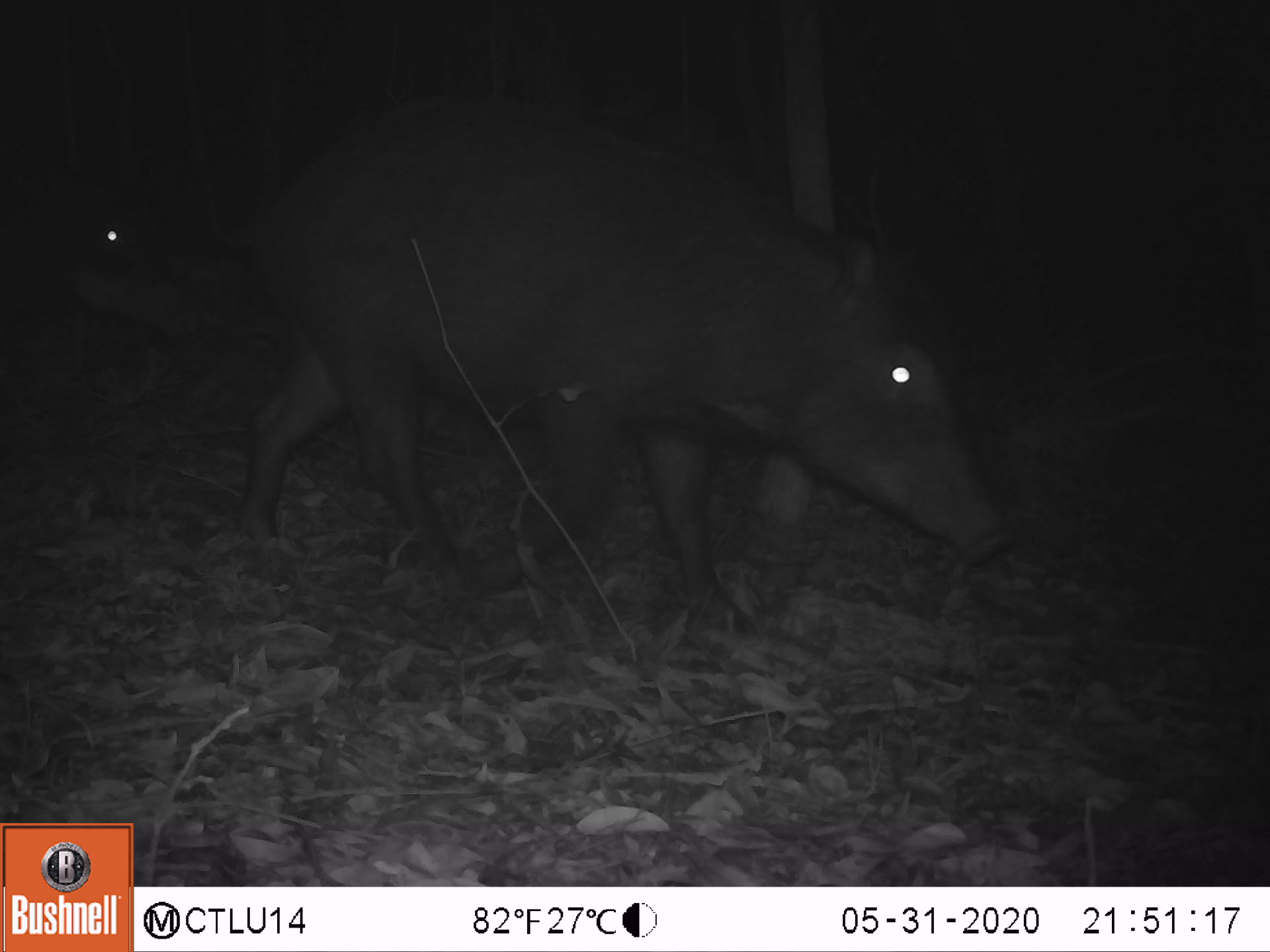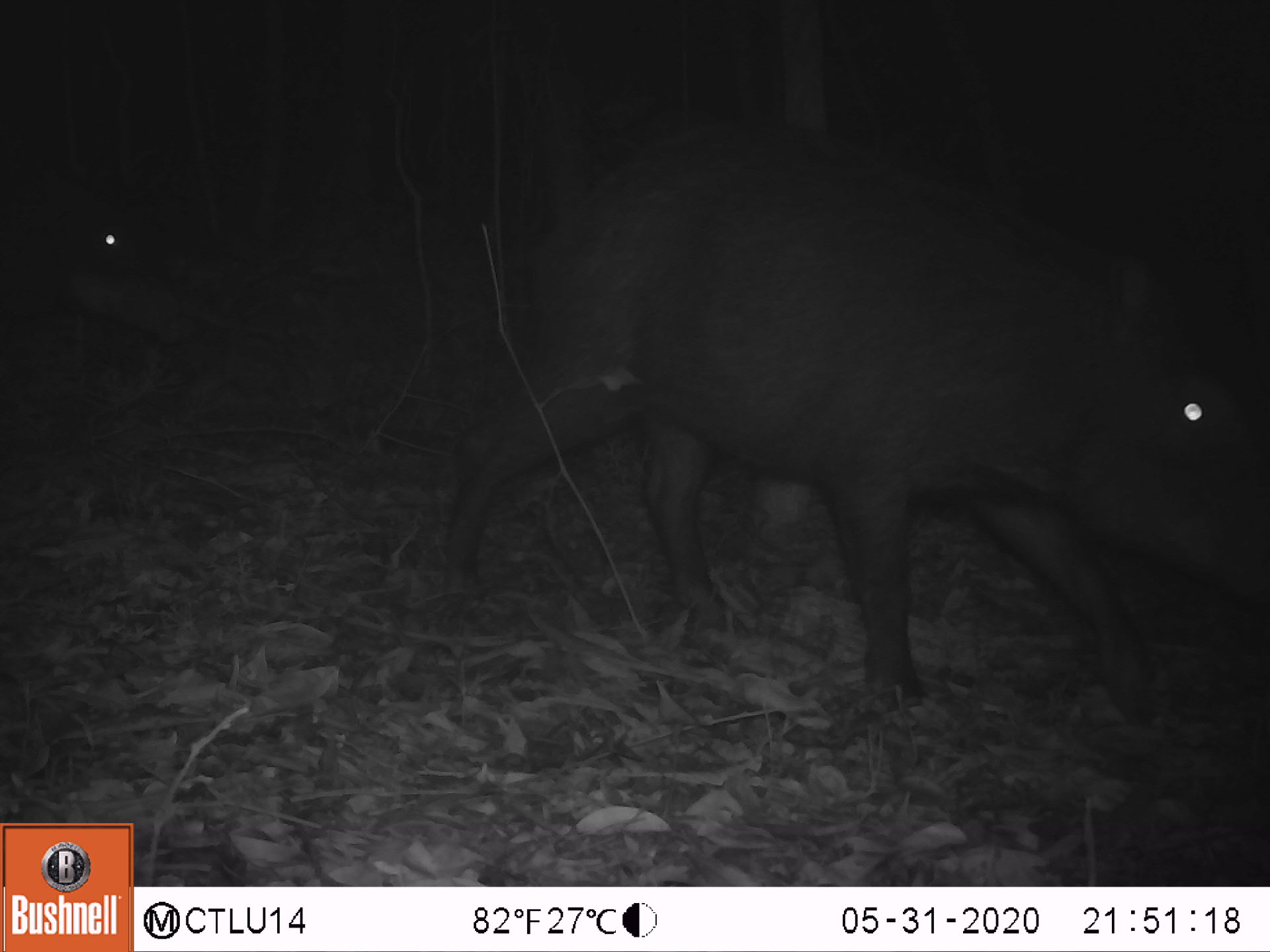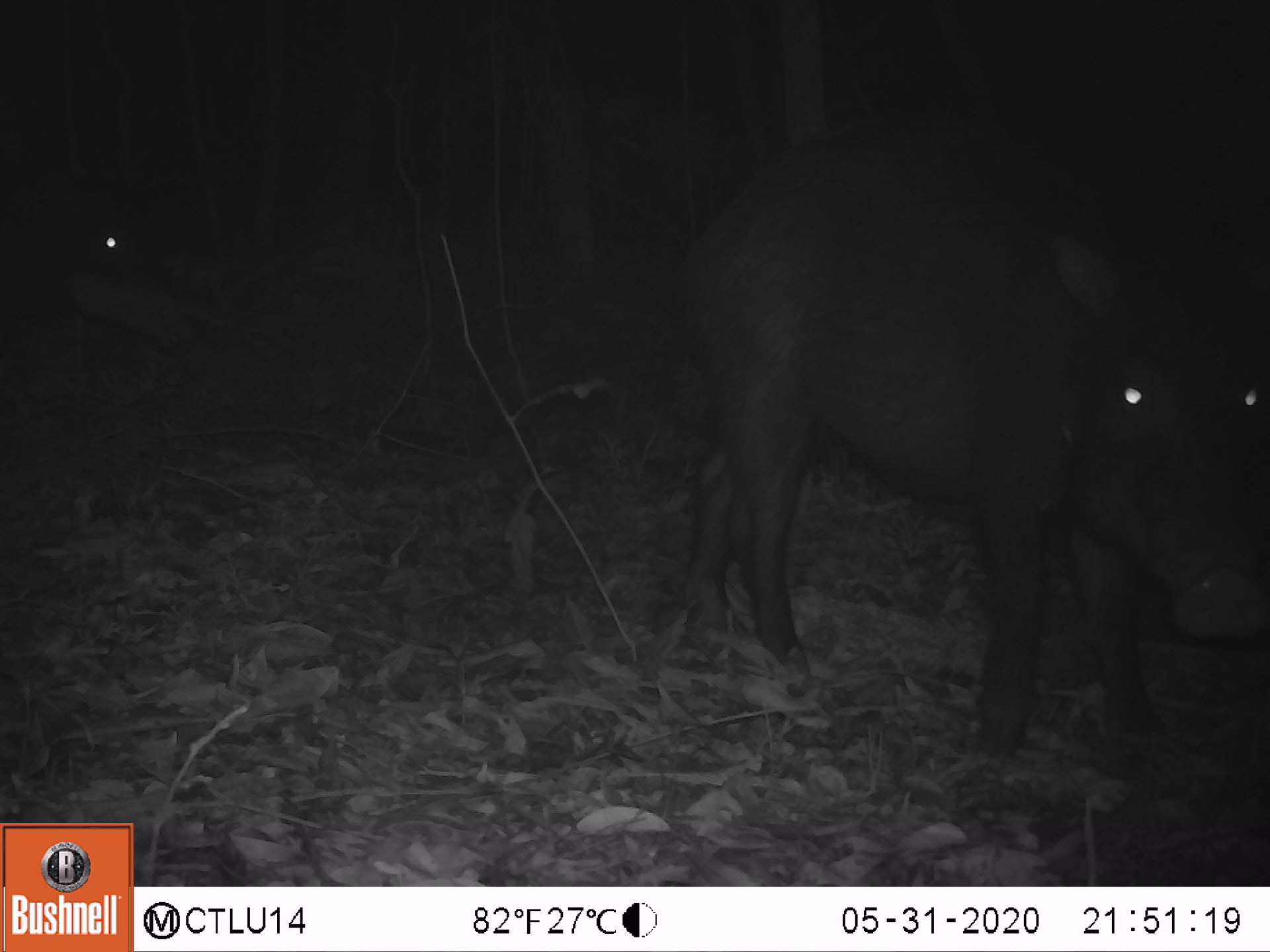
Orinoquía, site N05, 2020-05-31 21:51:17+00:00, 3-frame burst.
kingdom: Animalia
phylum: Chordata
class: Mammalia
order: Artiodactyla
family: Tayassuidae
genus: Tayassu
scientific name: Tayassu pecari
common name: white-lipped peccary